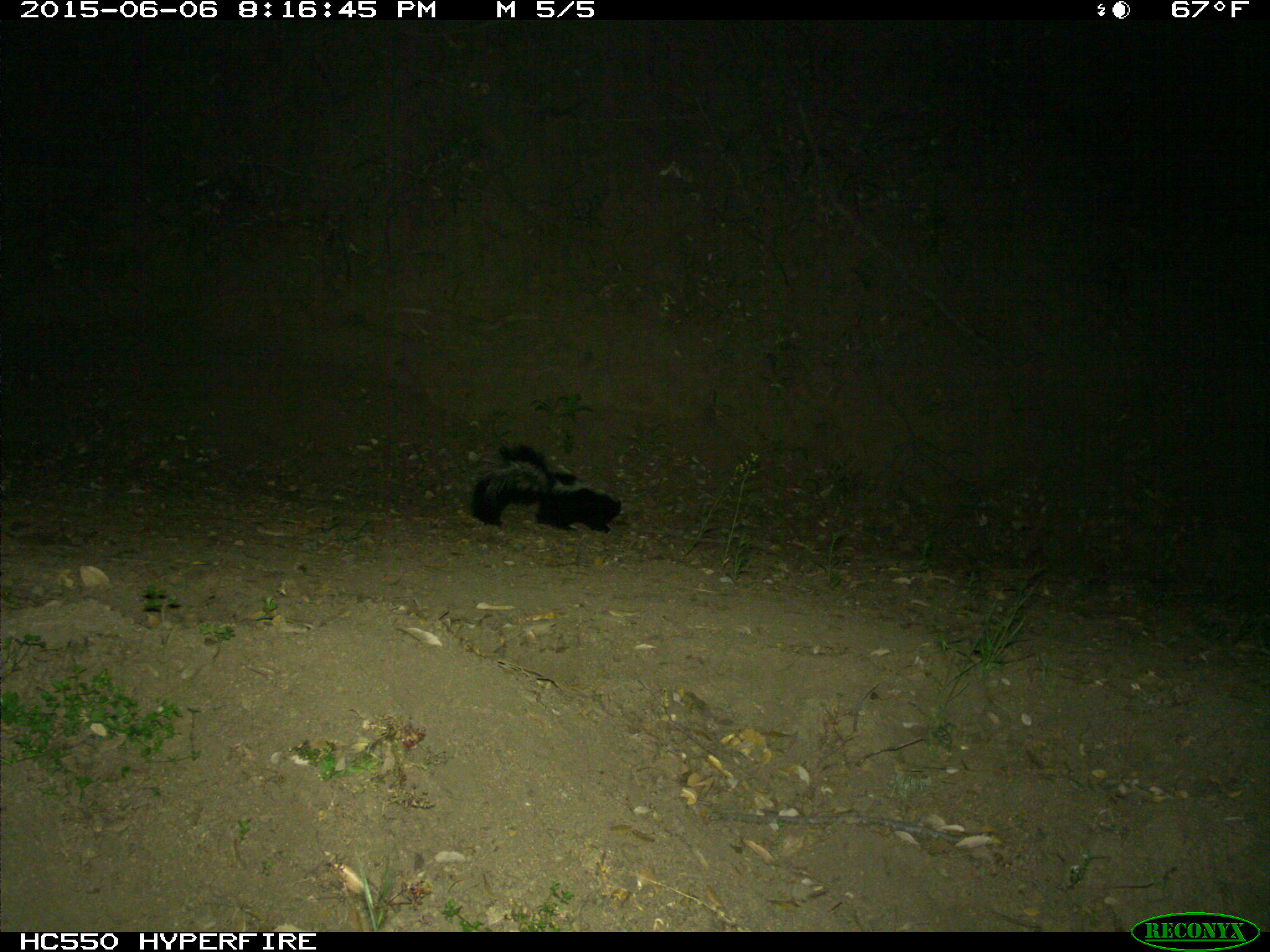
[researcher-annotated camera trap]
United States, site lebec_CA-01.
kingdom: Animalia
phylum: Chordata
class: Mammalia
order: Carnivora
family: Mephitidae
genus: Mephitis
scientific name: Mephitis mephitis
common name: striped skunk